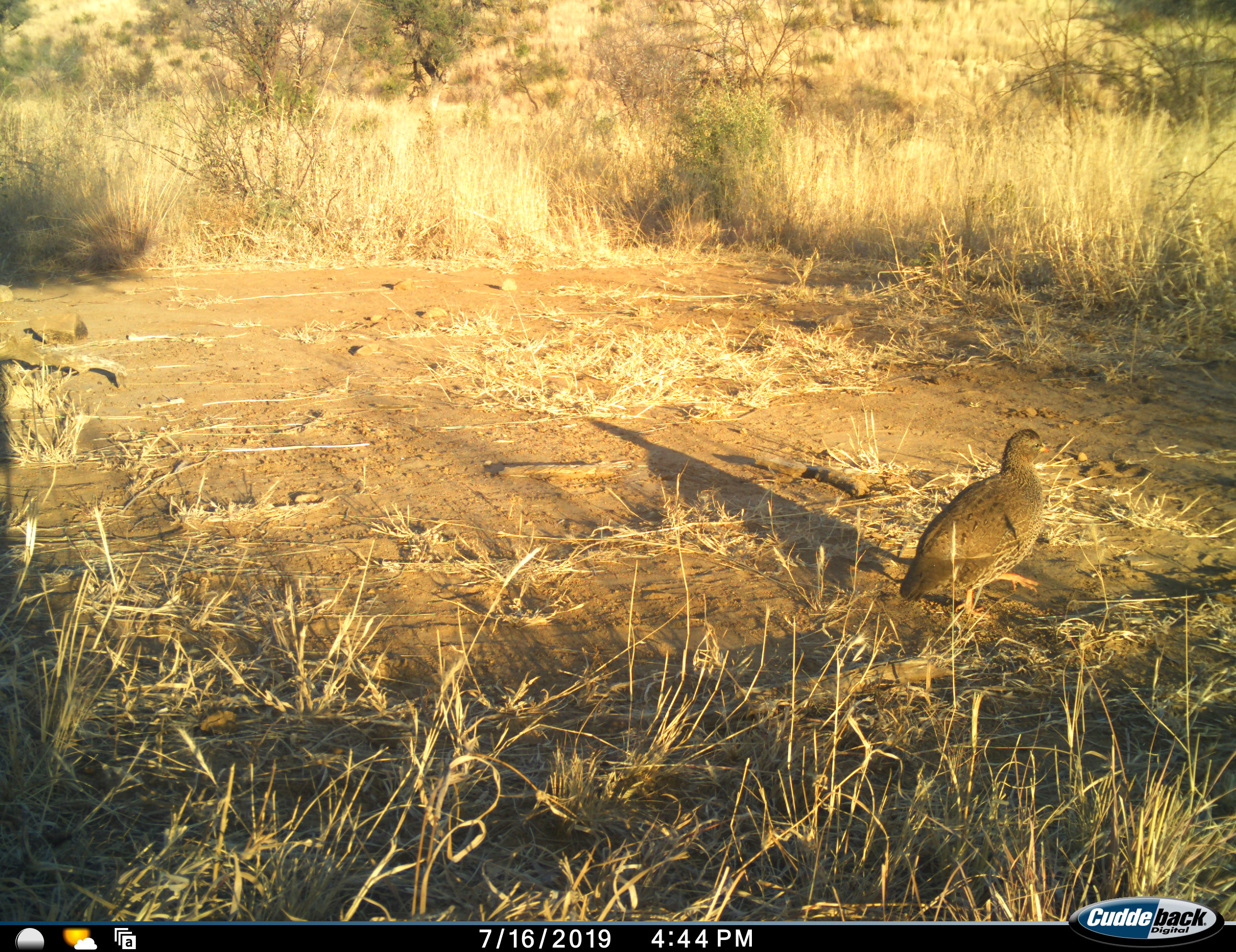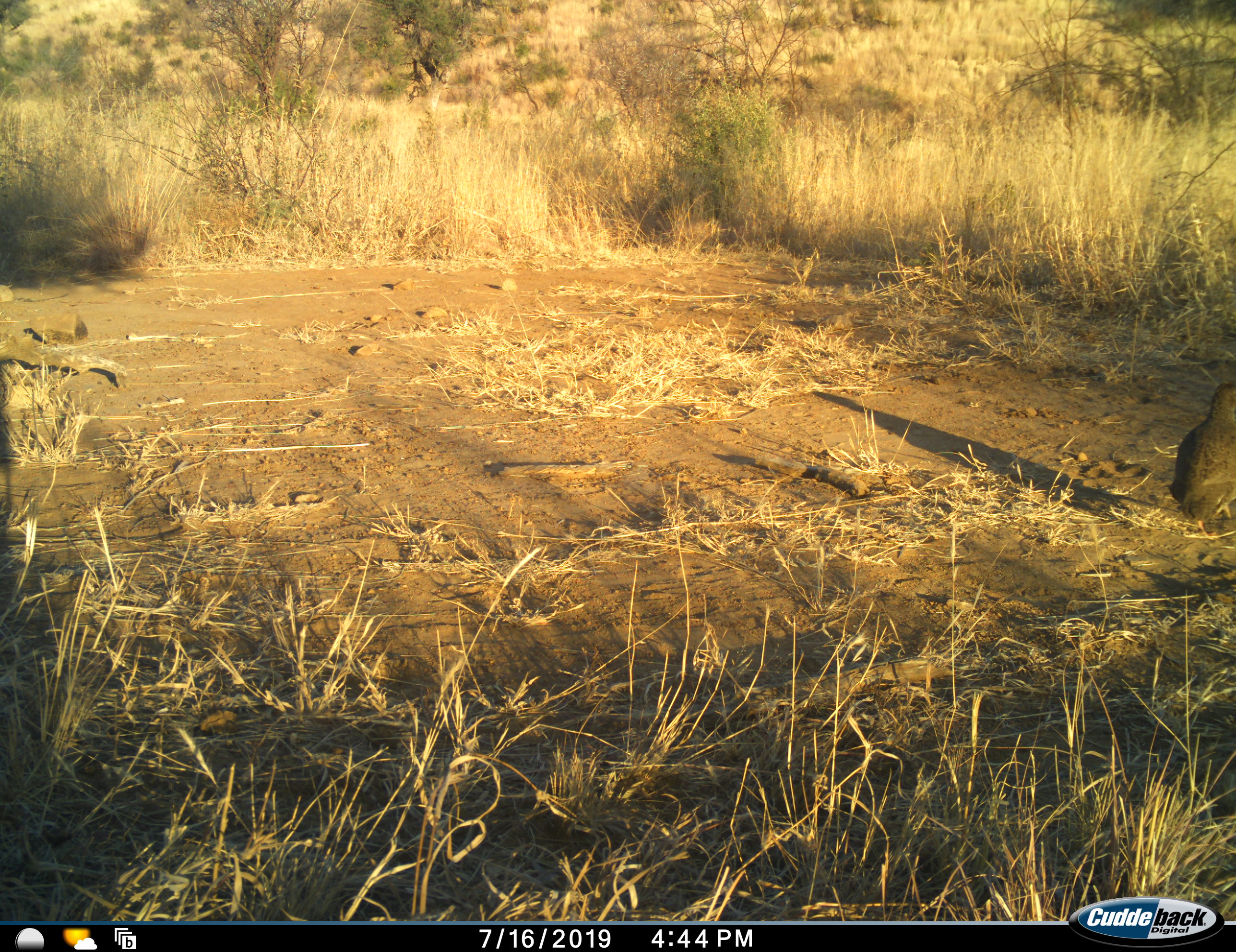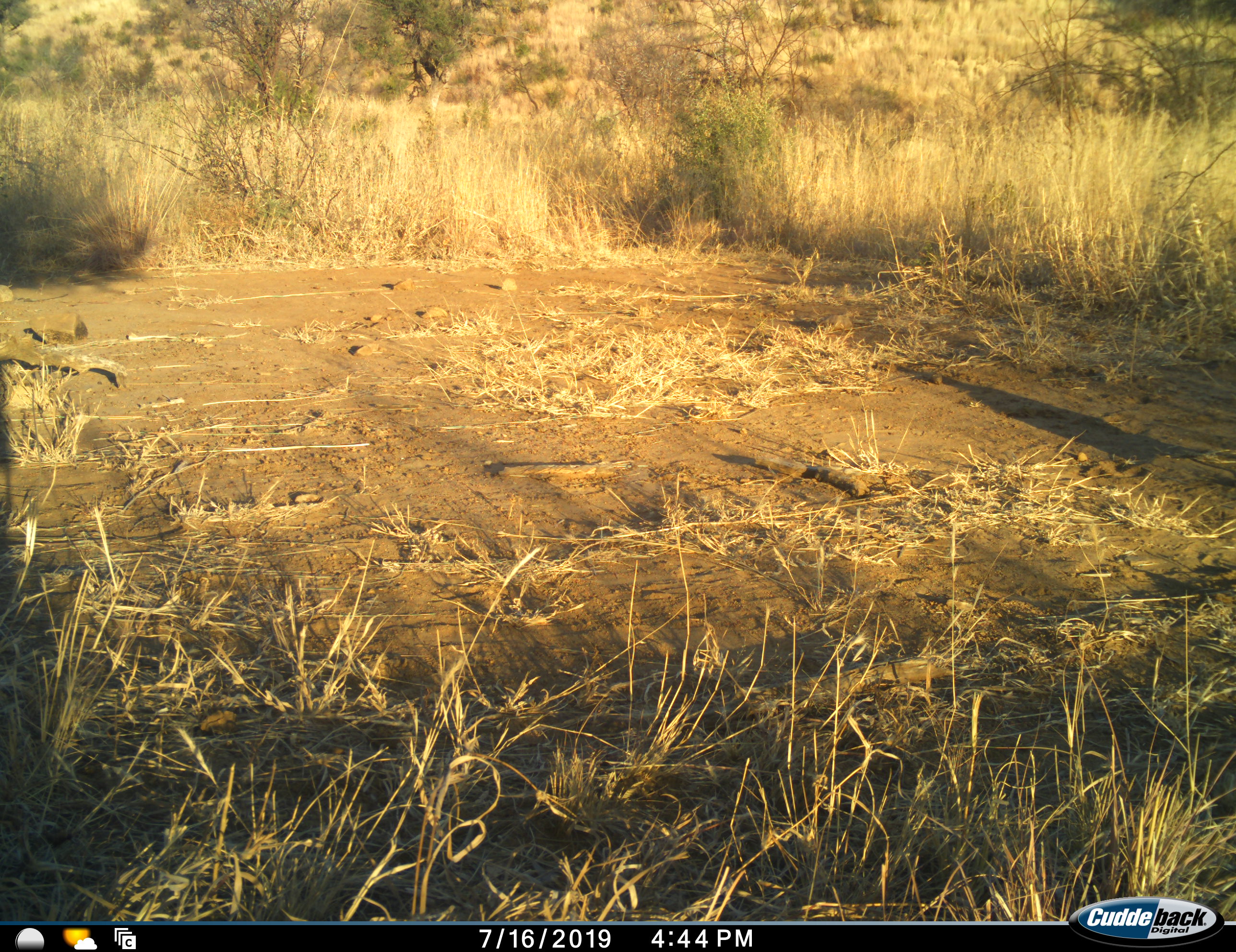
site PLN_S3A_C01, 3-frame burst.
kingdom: Animalia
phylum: Chordata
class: Aves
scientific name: Aves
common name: bird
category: birdother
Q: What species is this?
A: Birdother (bird) (Aves).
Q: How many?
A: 1.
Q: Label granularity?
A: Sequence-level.